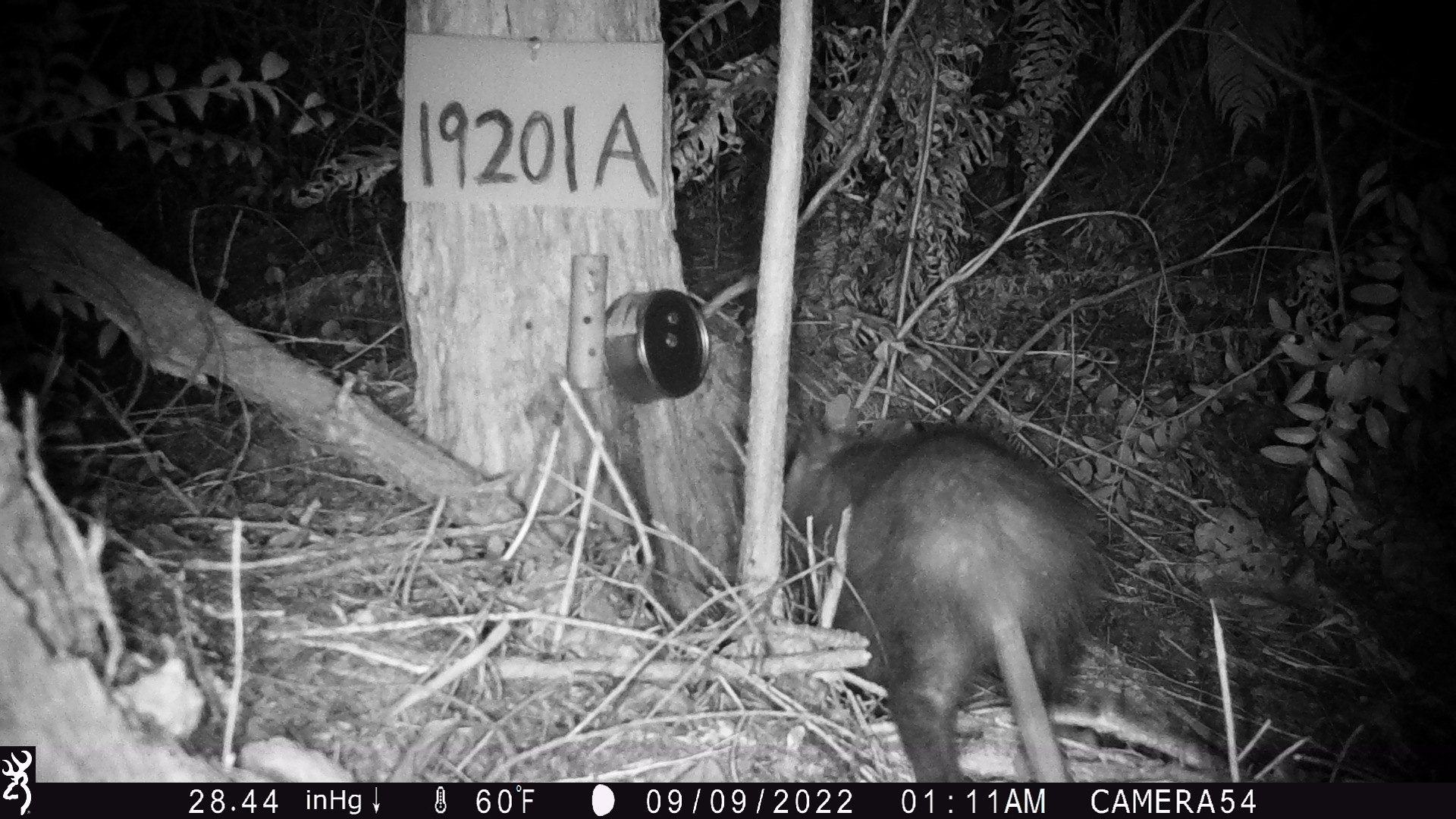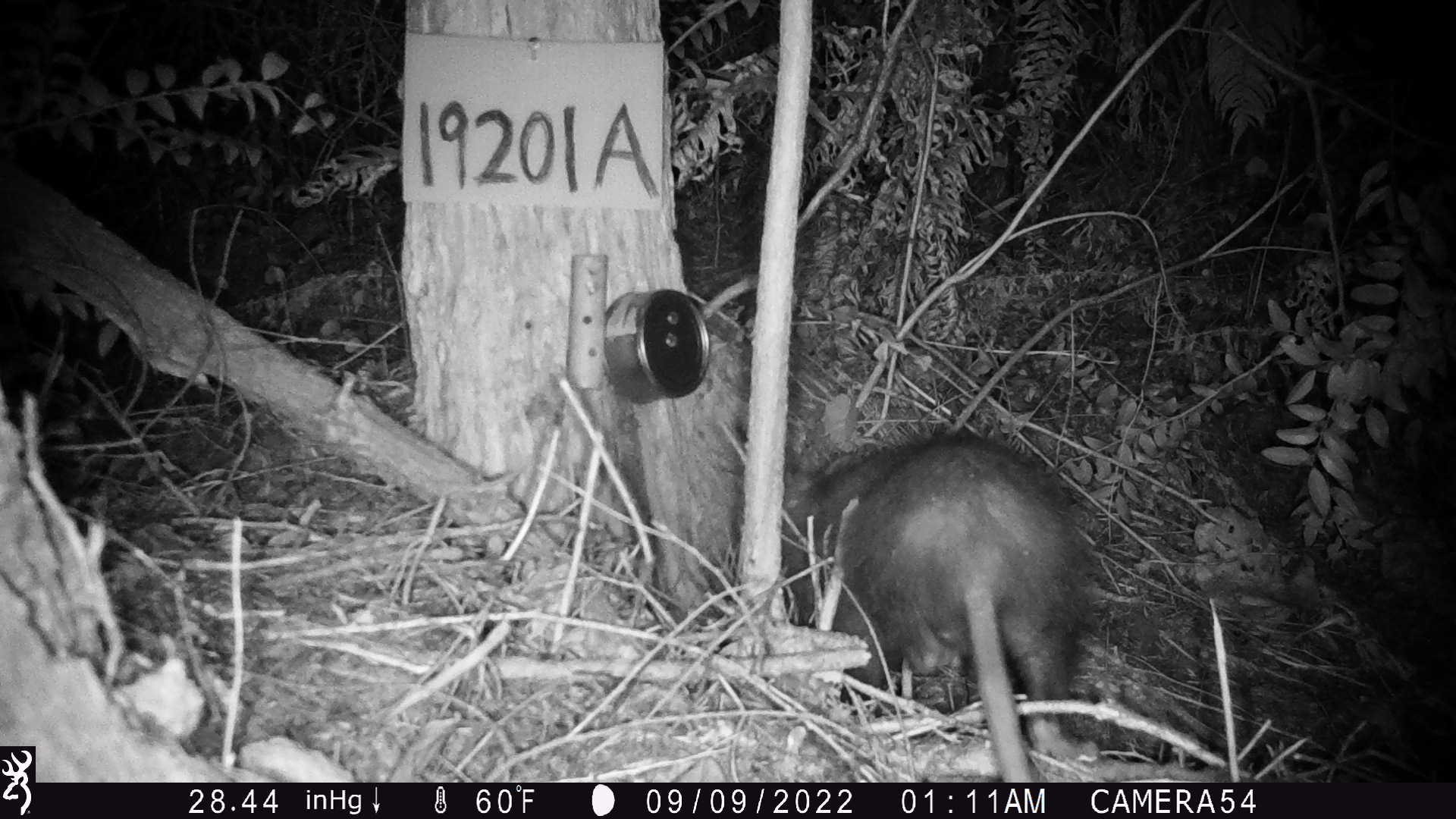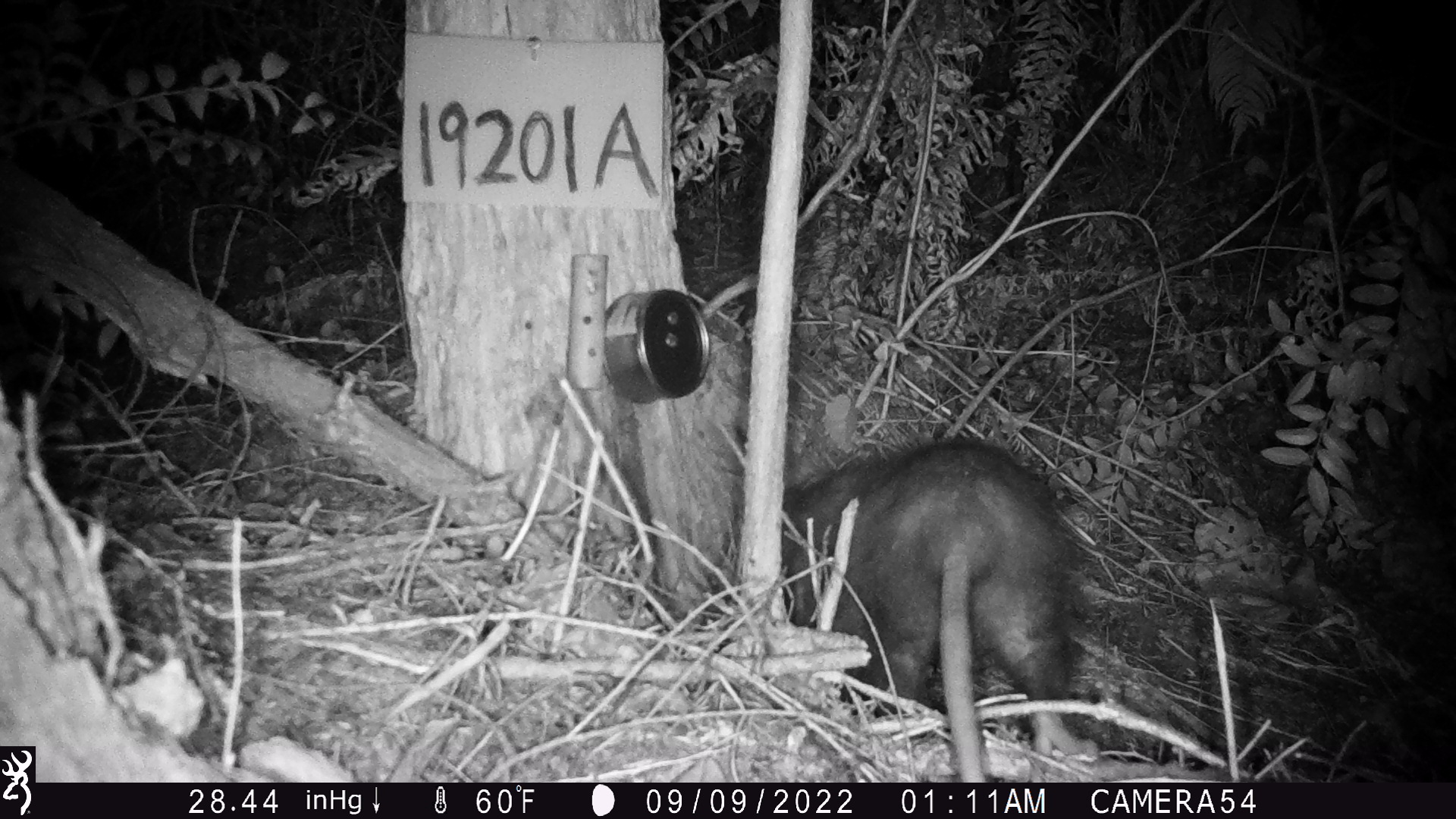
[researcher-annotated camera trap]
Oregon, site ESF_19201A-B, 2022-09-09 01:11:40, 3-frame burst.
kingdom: Animalia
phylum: Chordata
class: Mammalia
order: Didelphimorphia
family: Didelphidae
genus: Didelphis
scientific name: Didelphis virginiana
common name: virginia opossum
Virginia opossum (Didelphis virginiana).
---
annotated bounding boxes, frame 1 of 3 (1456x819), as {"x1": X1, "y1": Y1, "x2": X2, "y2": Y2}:
virginia opossum: {"x1": 757, "y1": 393, "x2": 1124, "y2": 781}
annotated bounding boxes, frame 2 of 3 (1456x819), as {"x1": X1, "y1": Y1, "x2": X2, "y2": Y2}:
virginia opossum: {"x1": 777, "y1": 411, "x2": 1097, "y2": 779}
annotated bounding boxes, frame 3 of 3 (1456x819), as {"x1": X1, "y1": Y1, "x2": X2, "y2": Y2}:
virginia opossum: {"x1": 771, "y1": 433, "x2": 1114, "y2": 781}